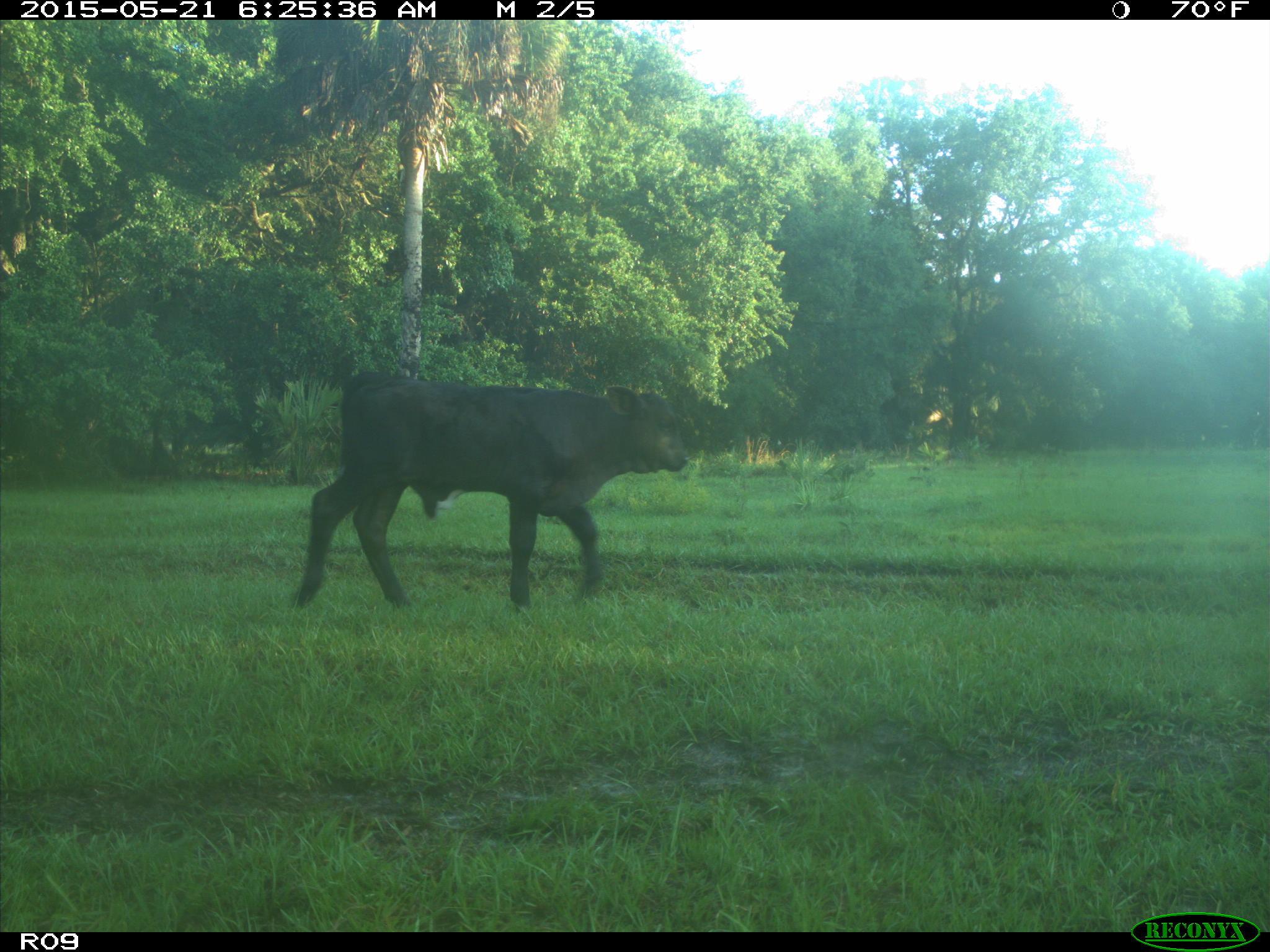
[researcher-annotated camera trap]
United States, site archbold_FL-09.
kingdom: Animalia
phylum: Chordata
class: Mammalia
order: Artiodactyla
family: Bovidae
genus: Bos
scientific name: Bos taurus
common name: domestic cow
Bos taurus (domestic cow).